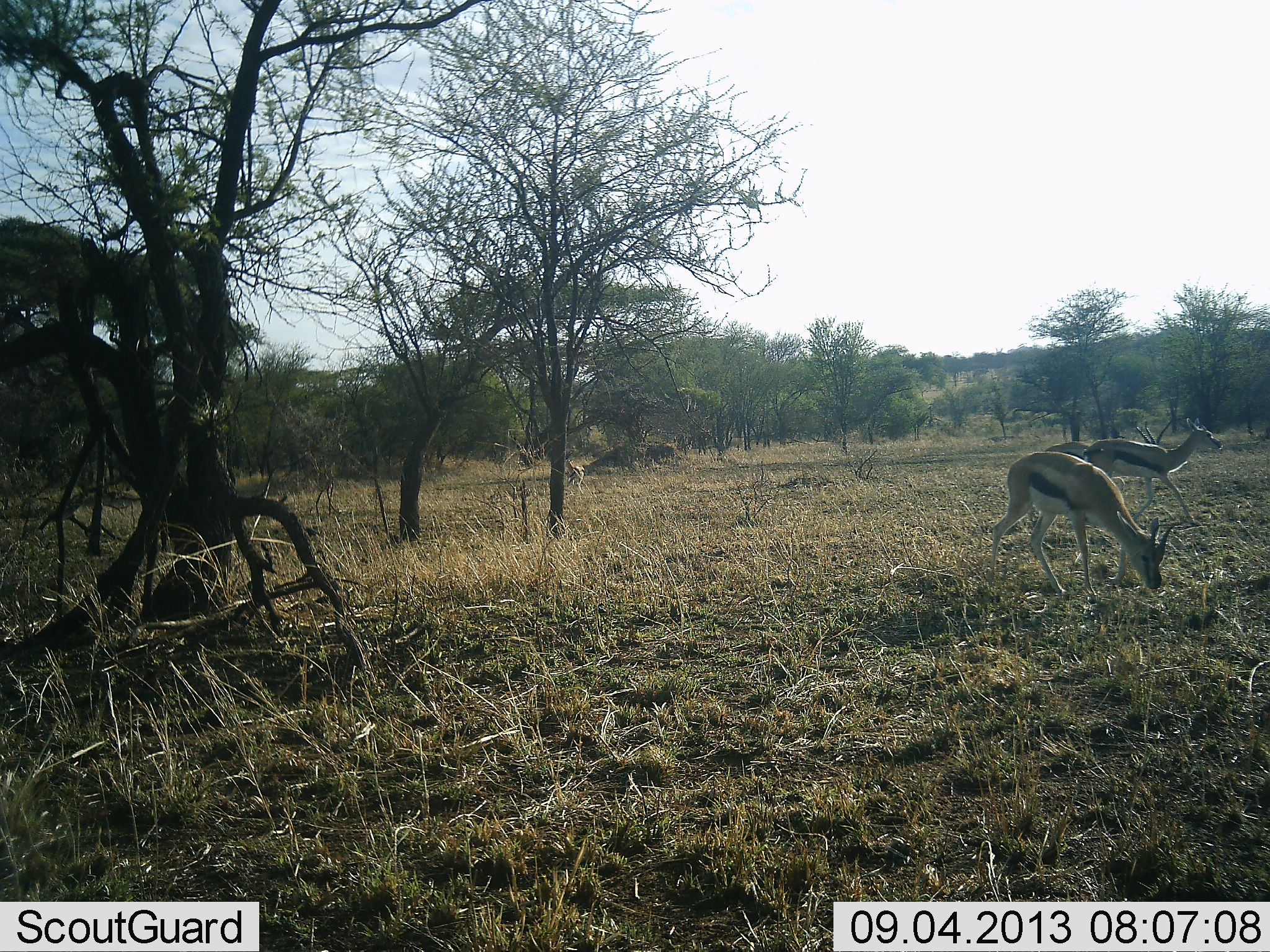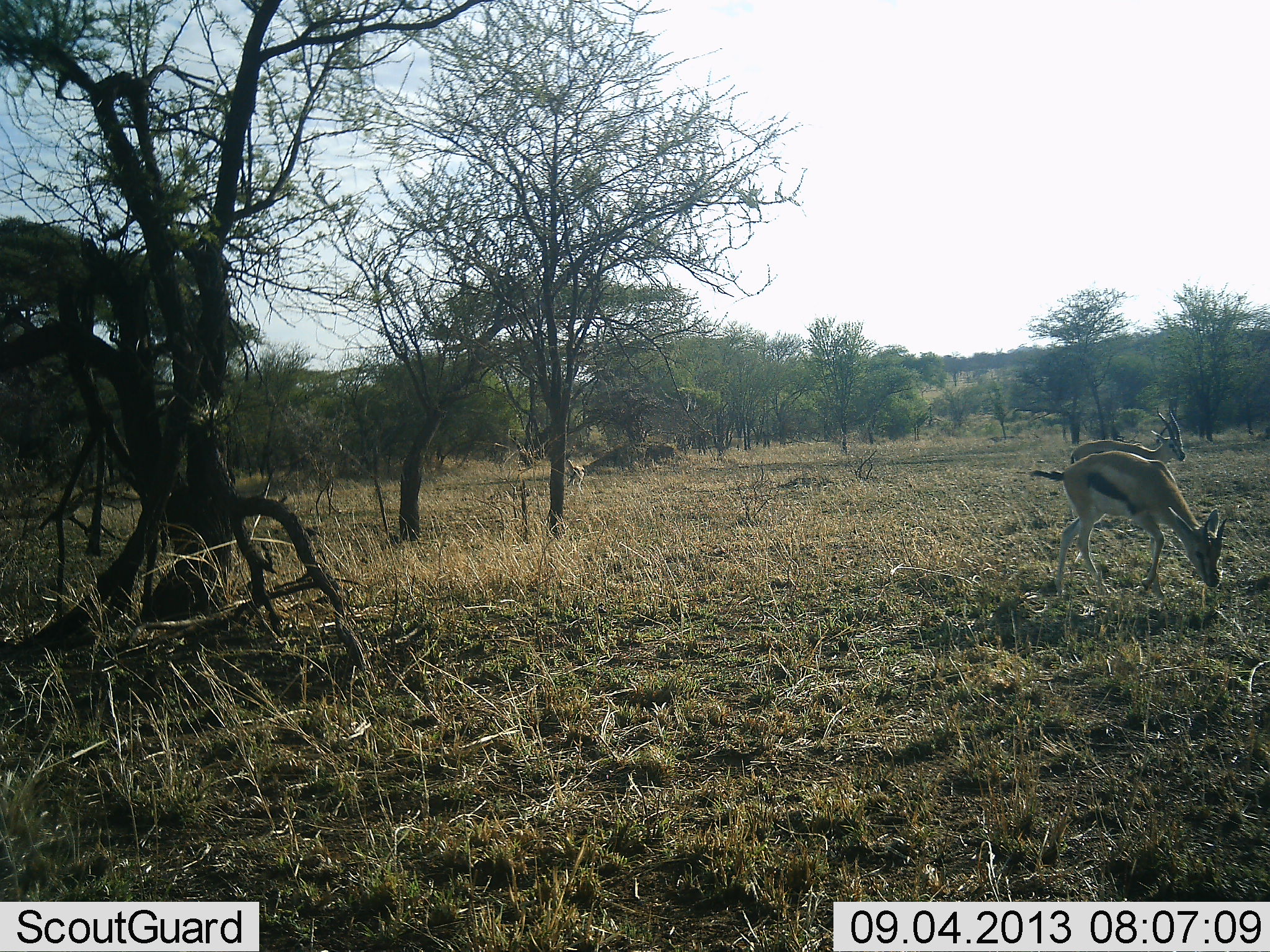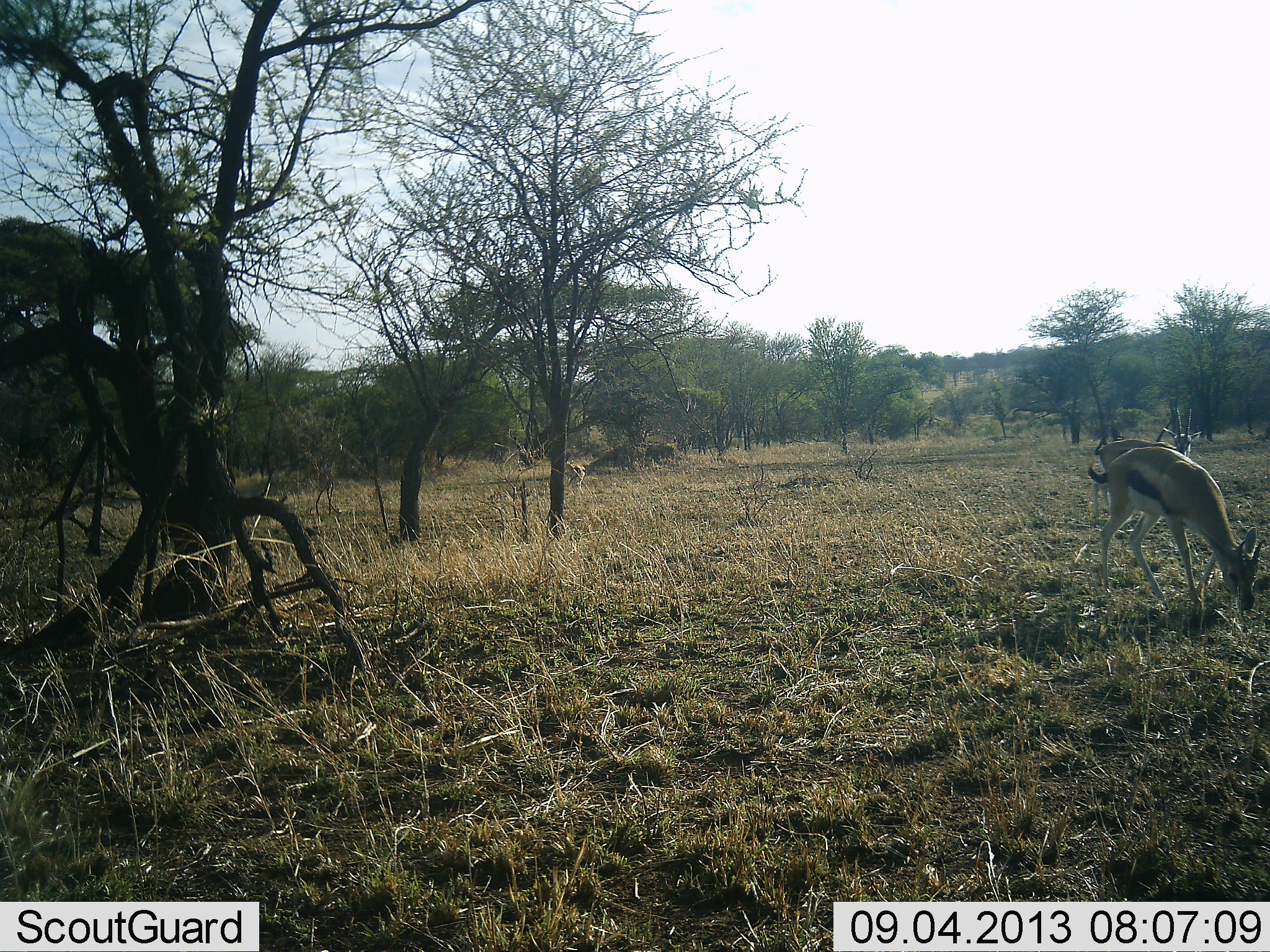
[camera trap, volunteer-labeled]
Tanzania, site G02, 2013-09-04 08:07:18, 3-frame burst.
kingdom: Animalia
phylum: Chordata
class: Mammalia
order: Artiodactyla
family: Bovidae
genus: Eudorcas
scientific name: Eudorcas thomsonii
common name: thomson's gazelle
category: gazellethomsons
Gazellethomsons (thomson's gazelle) (Eudorcas thomsonii), count 3. Behavior (volunteer vote fractions): standing 41%, resting 0%, moving 65%, interacting 0%. Young present (vote fraction): 0%. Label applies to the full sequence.